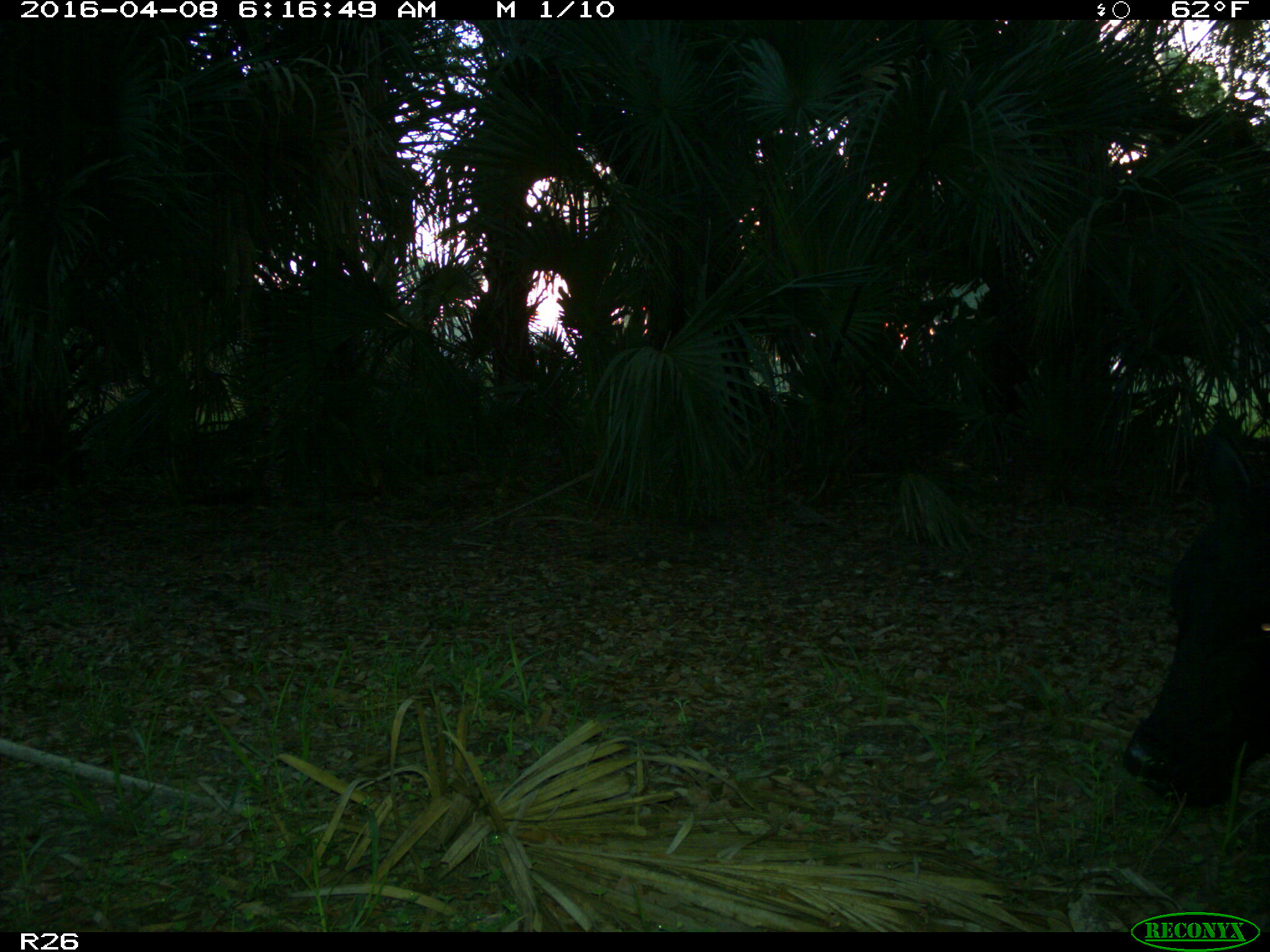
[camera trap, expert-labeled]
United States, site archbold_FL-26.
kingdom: Animalia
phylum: Chordata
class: Mammalia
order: Artiodactyla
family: Bovidae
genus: Bos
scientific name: Bos taurus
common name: domestic cow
Bos taurus (domestic cow).